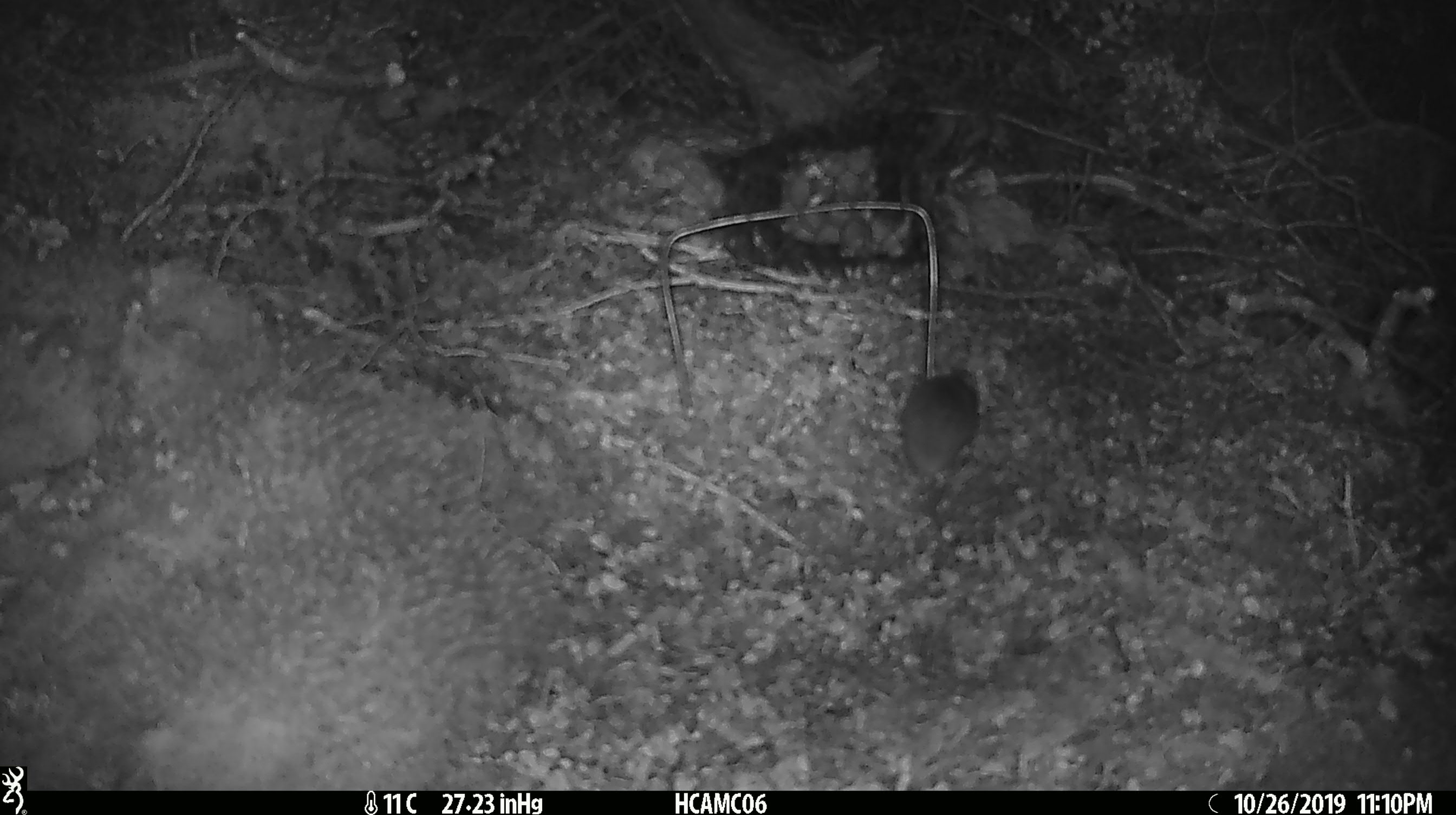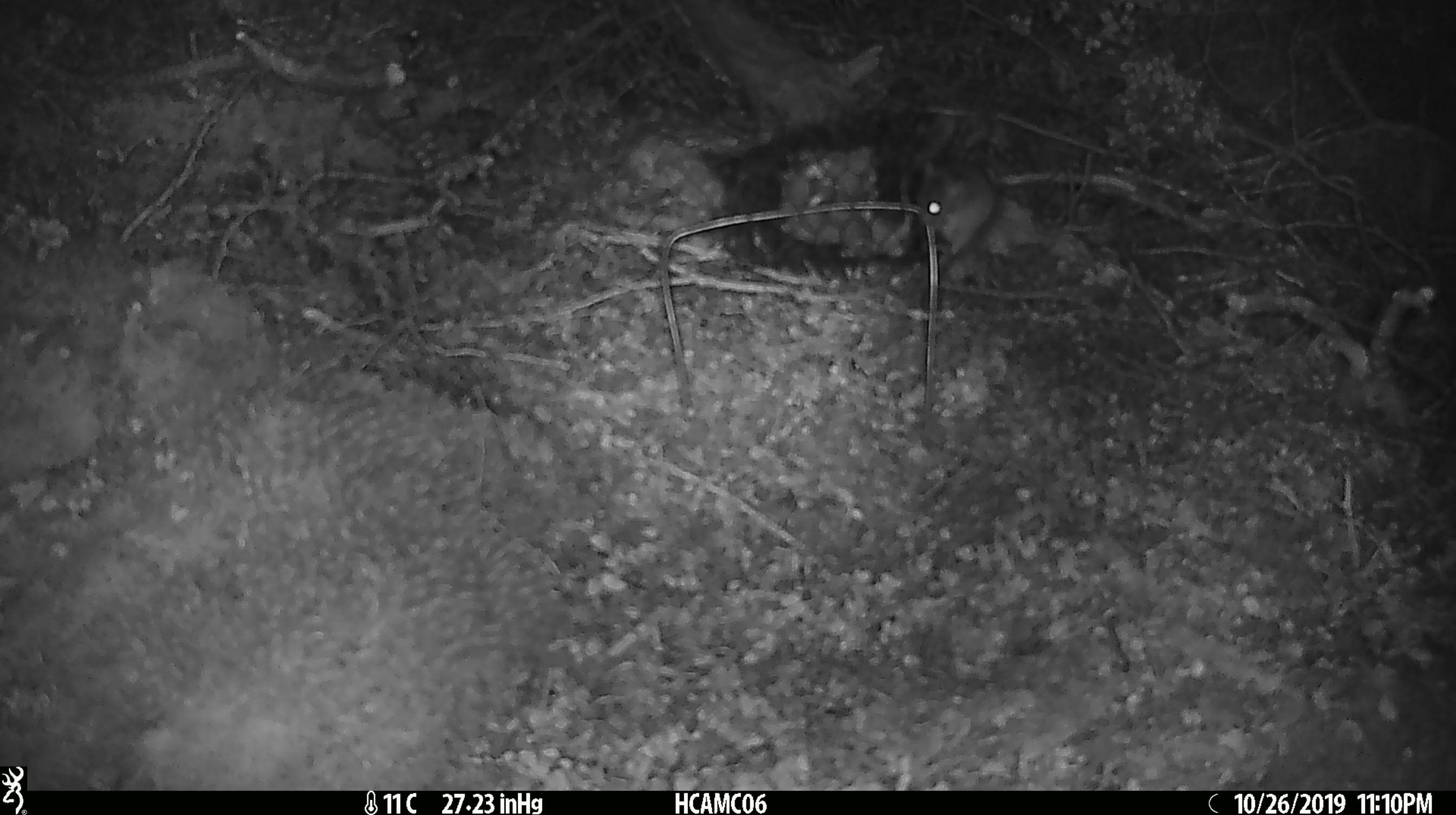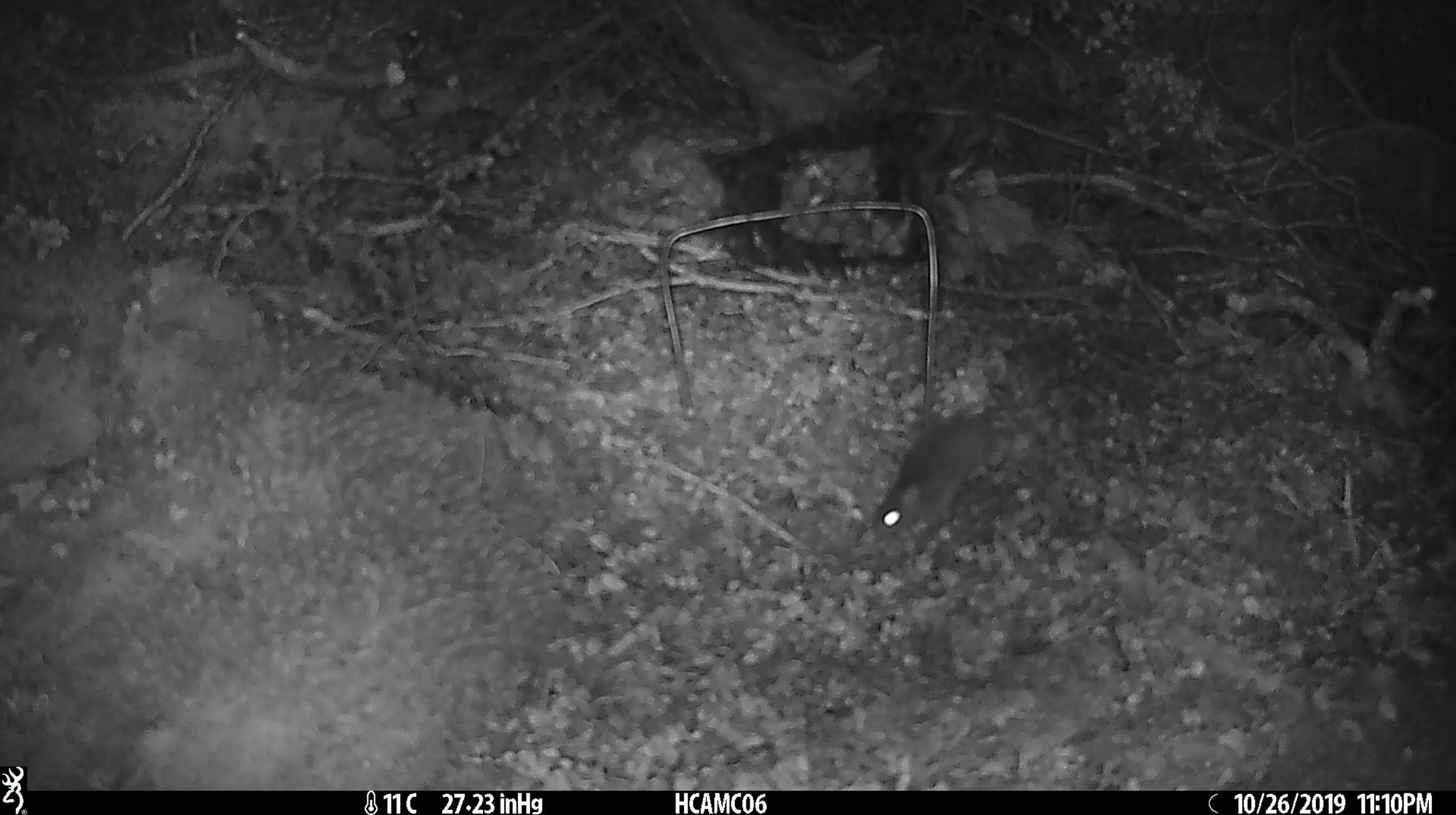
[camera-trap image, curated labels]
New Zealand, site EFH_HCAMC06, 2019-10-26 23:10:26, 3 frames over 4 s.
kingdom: Animalia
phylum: Chordata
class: Mammalia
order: Rodentia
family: Muridae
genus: Mus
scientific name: Mus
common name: mouse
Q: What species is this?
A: Mouse (Mus).